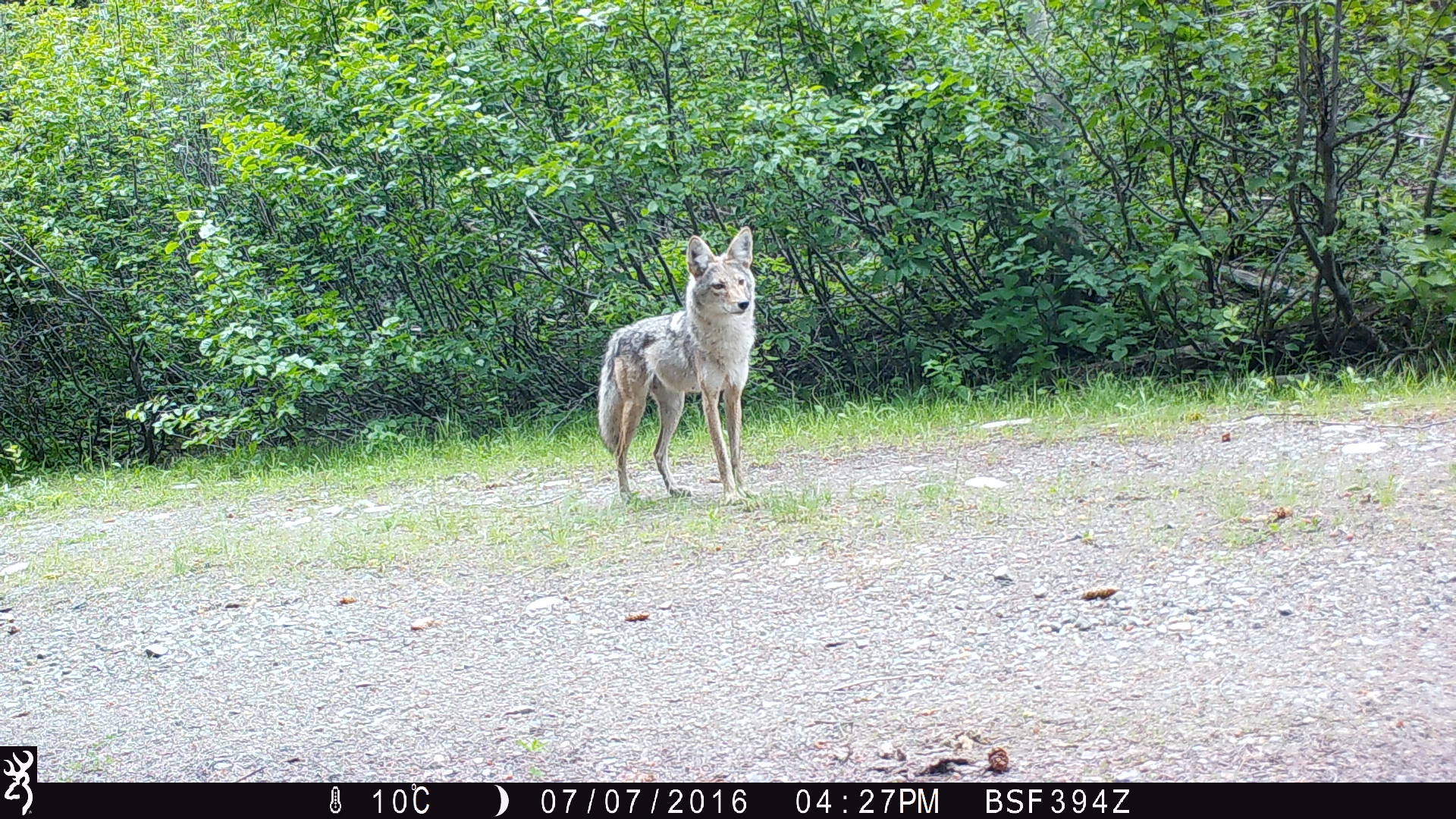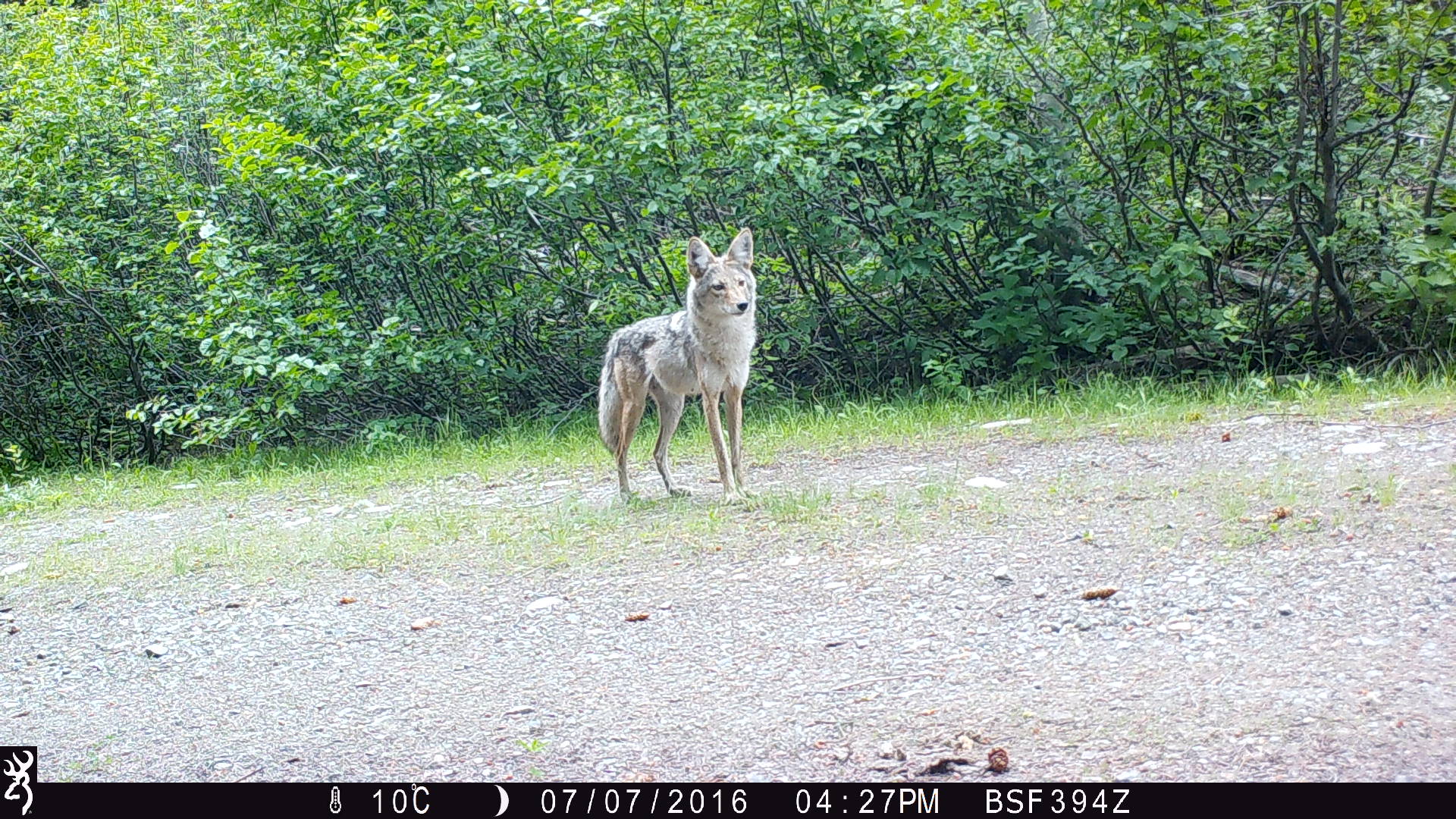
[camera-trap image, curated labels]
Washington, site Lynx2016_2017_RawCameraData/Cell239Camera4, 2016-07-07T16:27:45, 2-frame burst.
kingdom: Animalia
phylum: Chordata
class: Mammalia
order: Carnivora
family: Canidae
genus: Canis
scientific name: Canis latrans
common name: coyote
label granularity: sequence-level